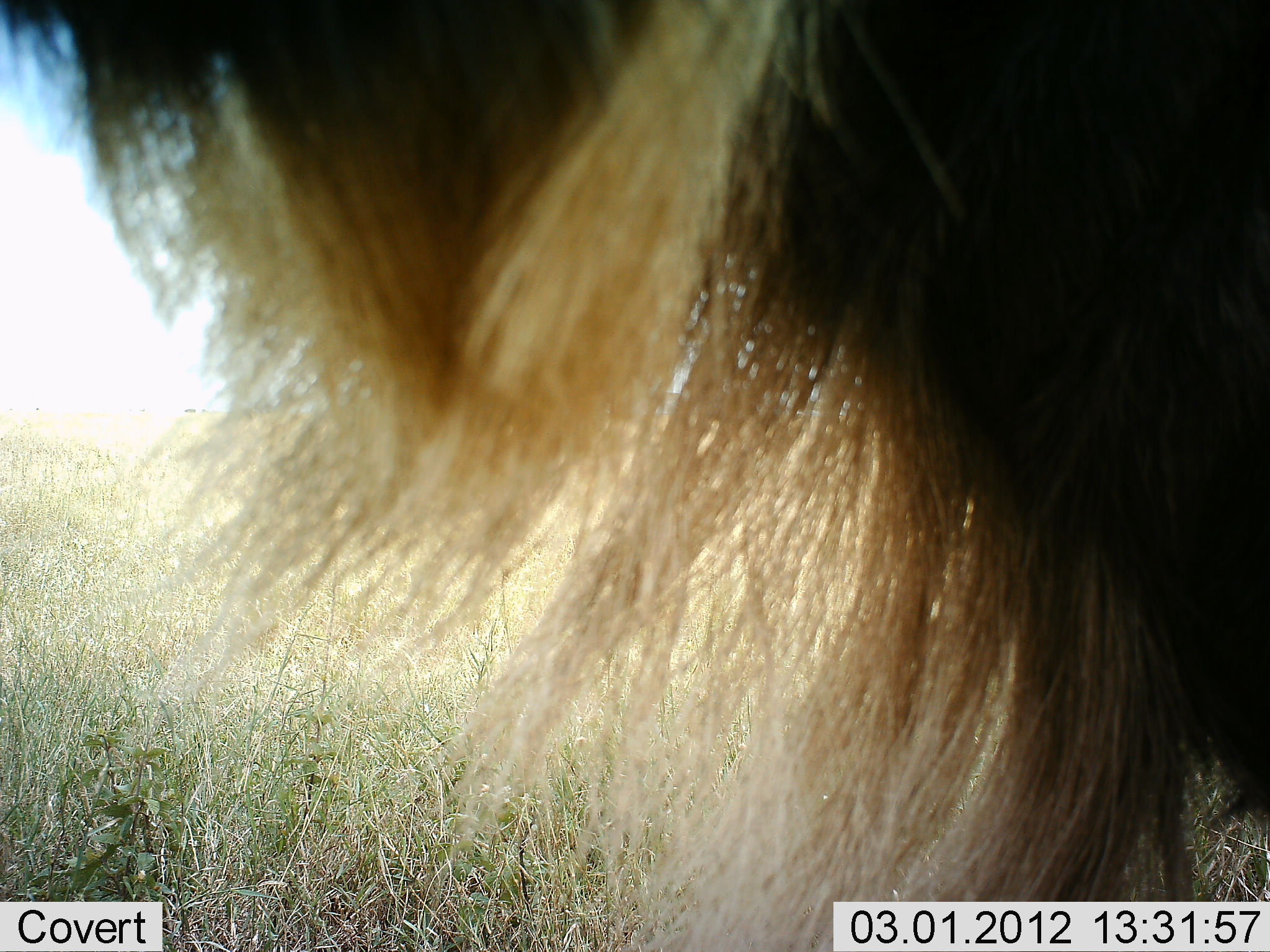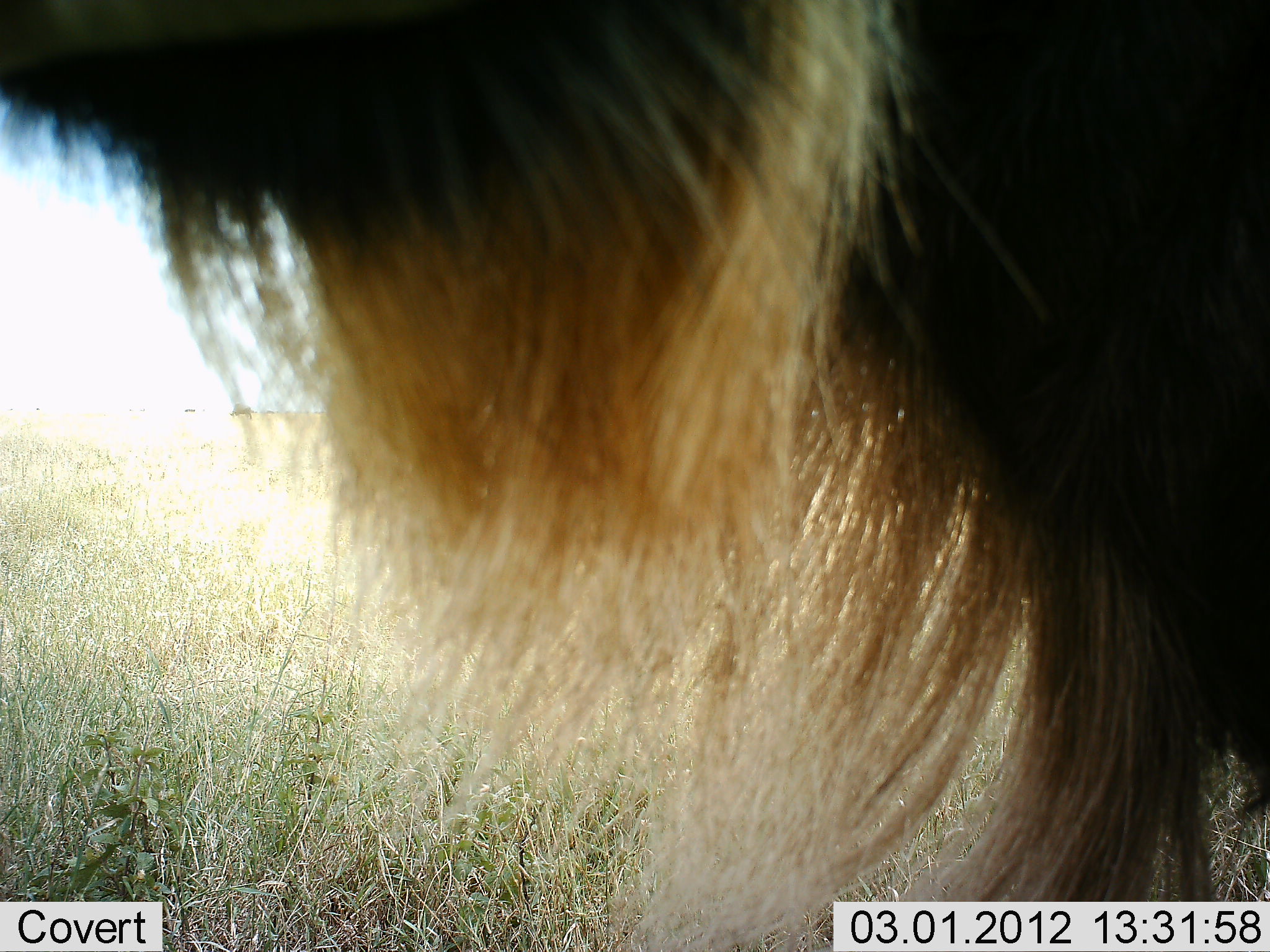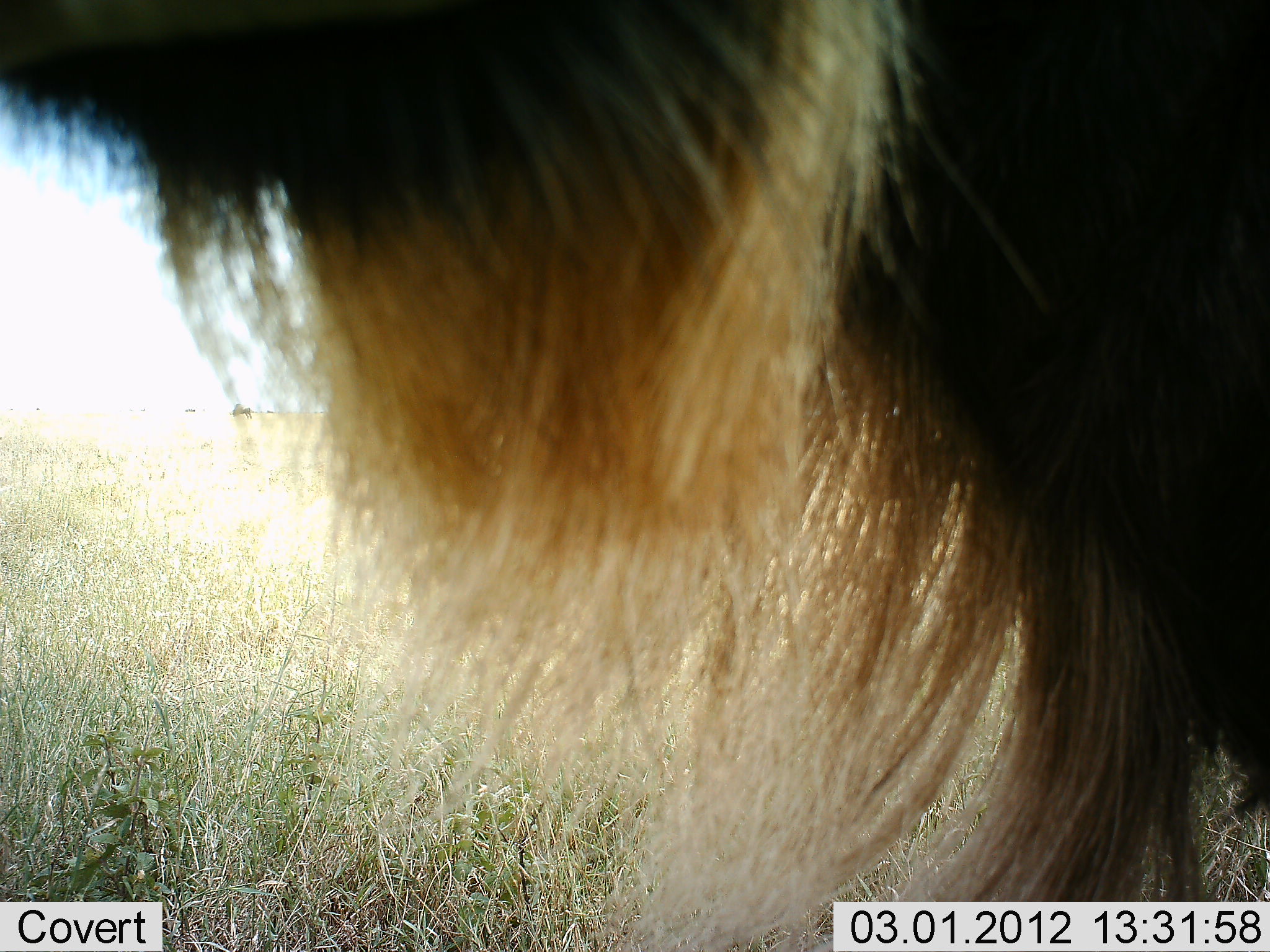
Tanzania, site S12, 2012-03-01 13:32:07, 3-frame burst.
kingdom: Animalia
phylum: Chordata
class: Mammalia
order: Artiodactyla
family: Bovidae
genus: Connochaetes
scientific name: Connochaetes taurinus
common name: blue wildebeest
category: wildebeest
Wildebeest (blue wildebeest) (Connochaetes taurinus), count 1. Behavior (volunteer vote fractions): standing 100%, resting 0%, moving 0%, interacting 0%. Young present (vote fraction): 0%. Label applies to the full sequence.